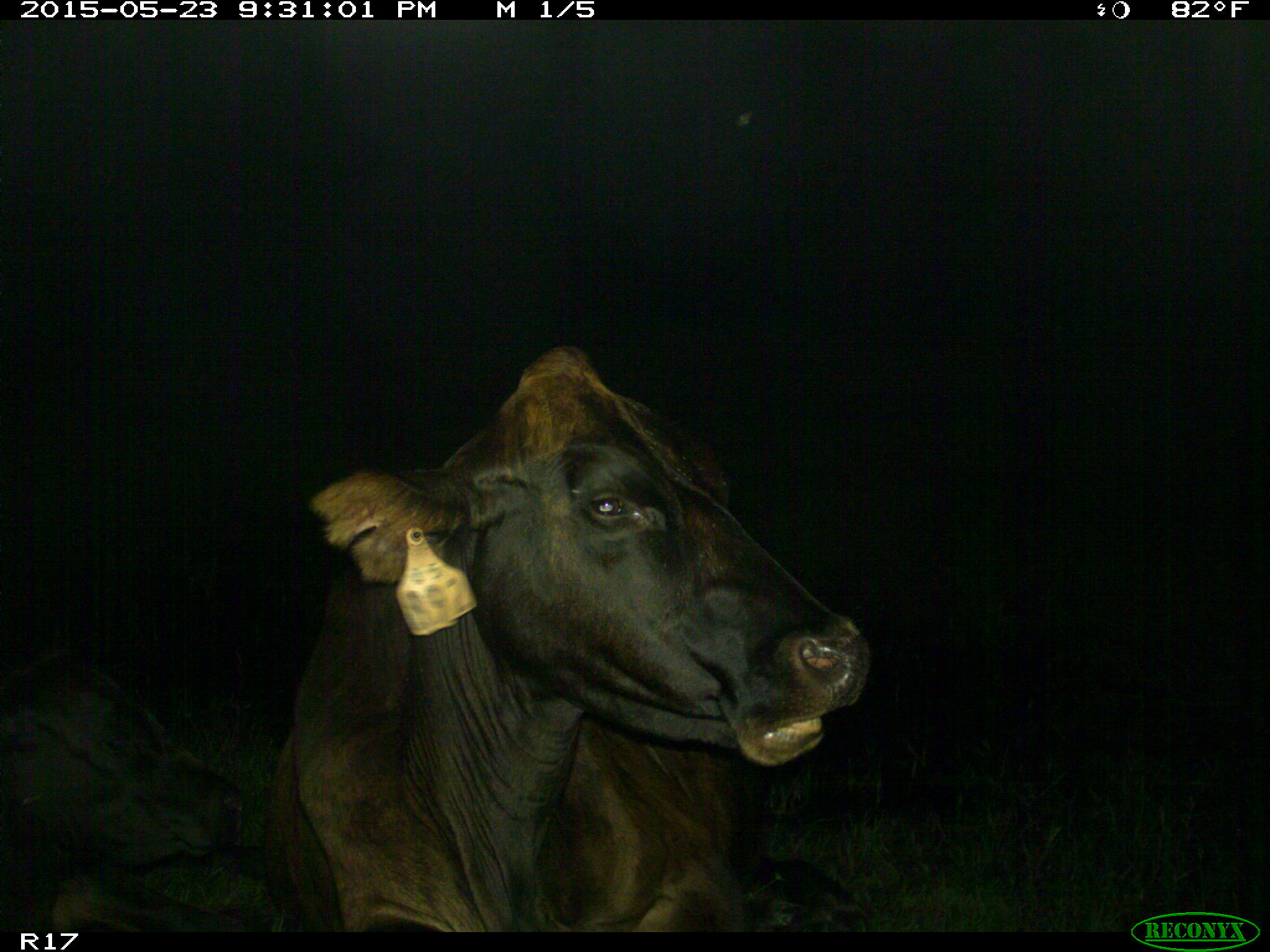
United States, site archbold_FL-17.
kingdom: Animalia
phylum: Chordata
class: Mammalia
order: Artiodactyla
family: Bovidae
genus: Bos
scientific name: Bos taurus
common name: domestic cow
Bos taurus (domestic cow).